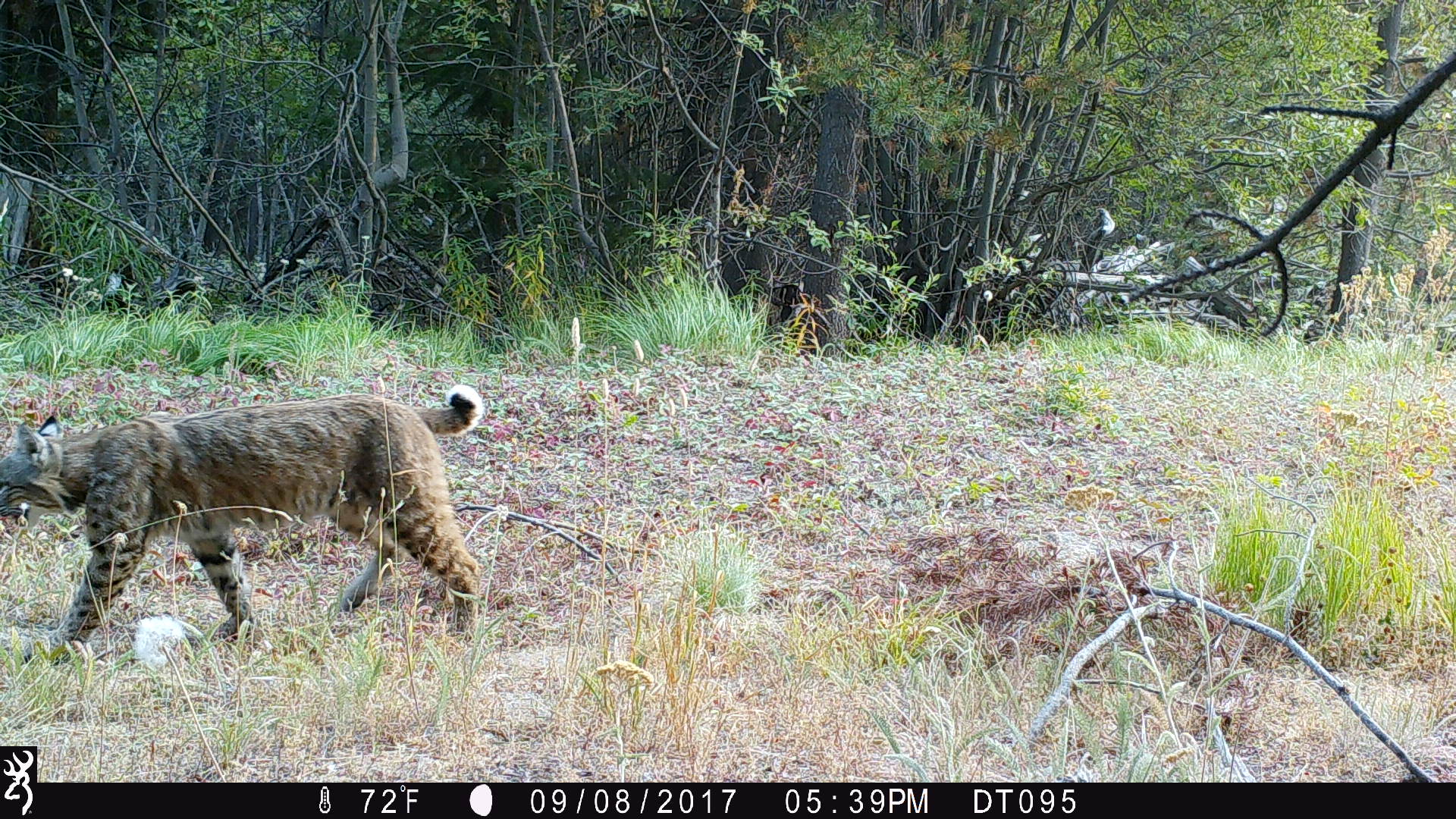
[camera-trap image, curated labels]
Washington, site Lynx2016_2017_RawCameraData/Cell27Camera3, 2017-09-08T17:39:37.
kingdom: Animalia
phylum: Chordata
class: Mammalia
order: Carnivora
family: Felidae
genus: Lynx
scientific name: Lynx rufus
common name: bobcat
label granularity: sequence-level